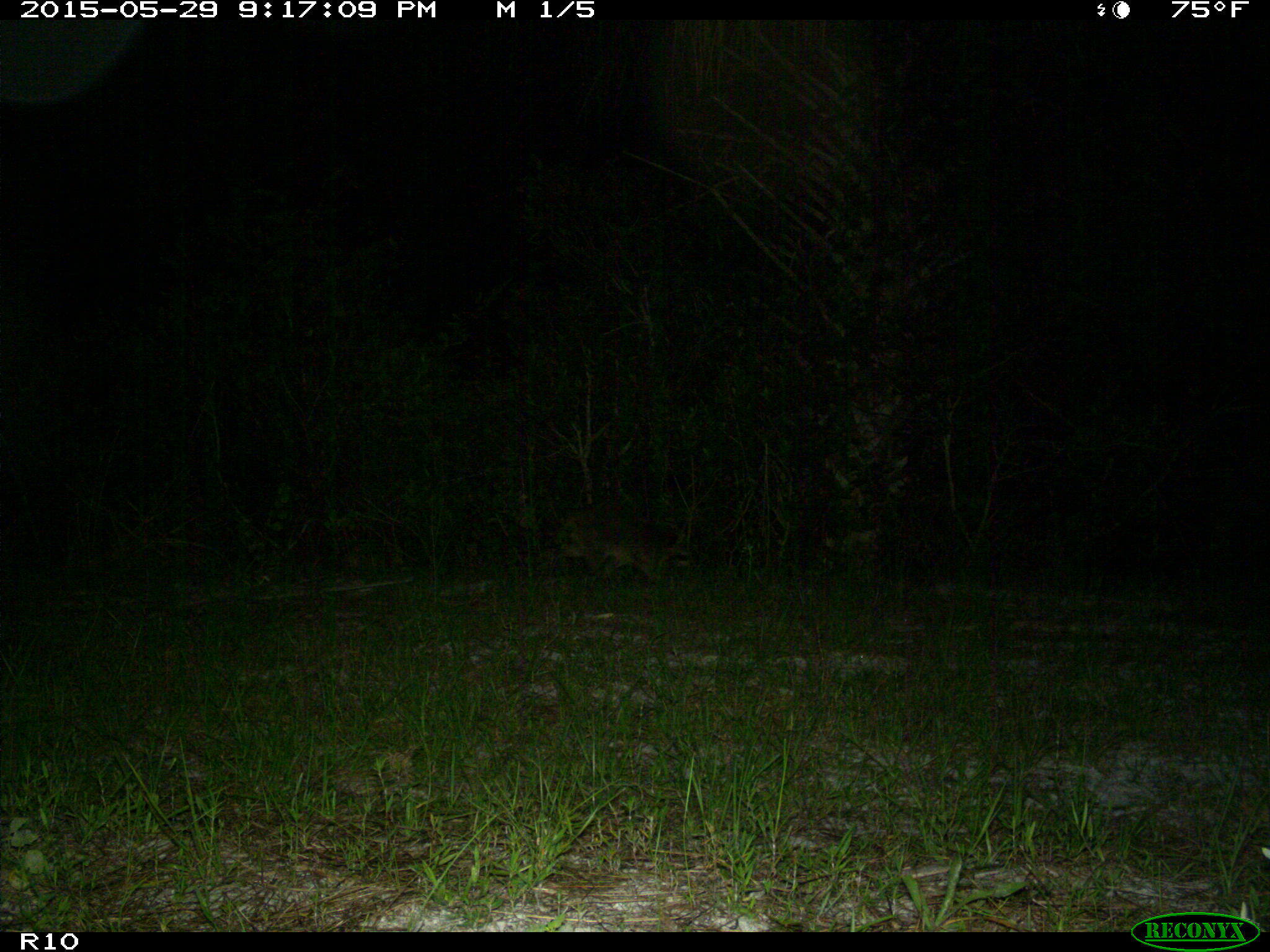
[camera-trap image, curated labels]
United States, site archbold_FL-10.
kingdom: Animalia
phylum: Chordata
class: Mammalia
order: Carnivora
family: Procyonidae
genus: Procyon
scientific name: Procyon lotor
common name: common raccoon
Procyon lotor (common raccoon).